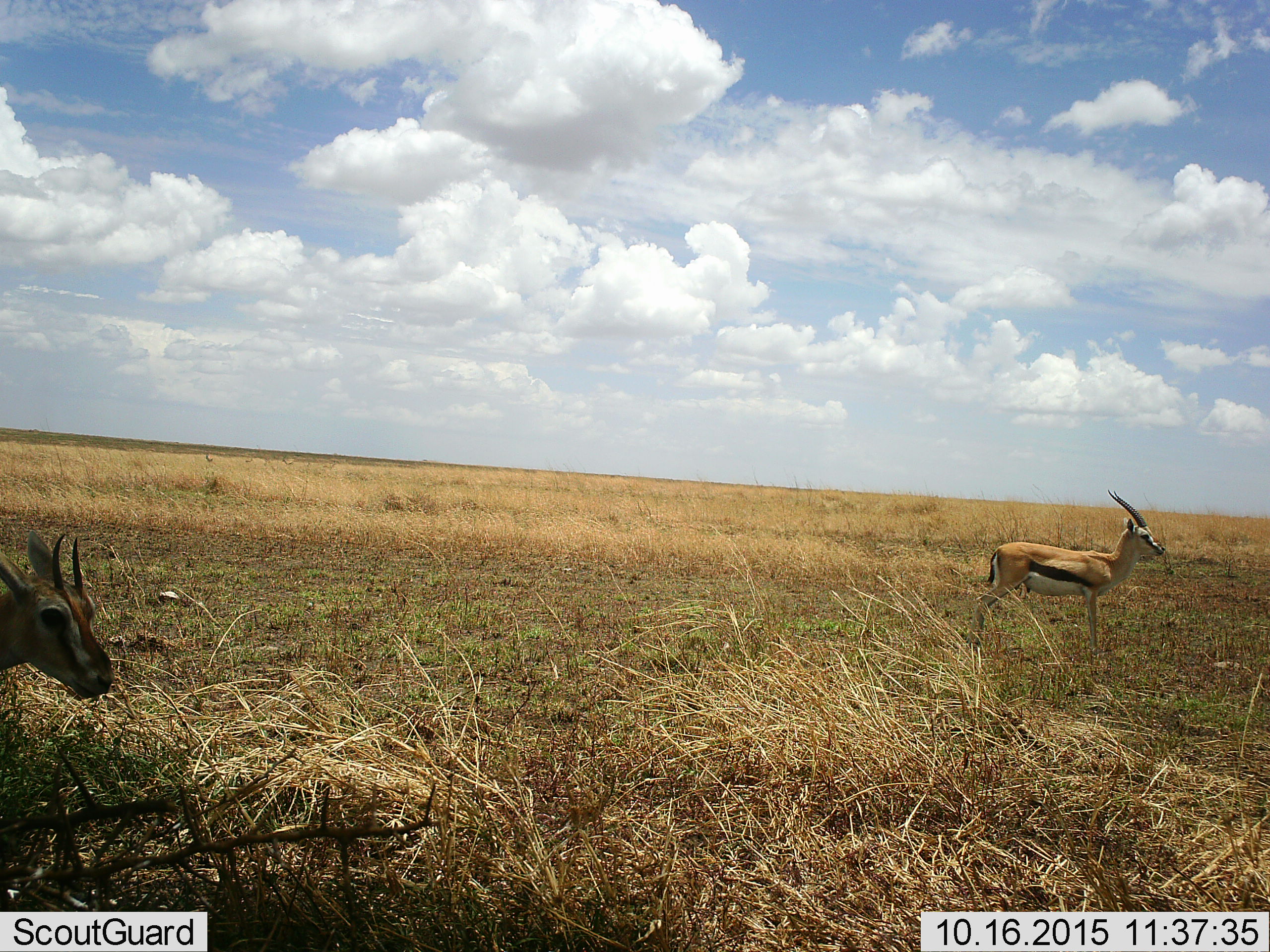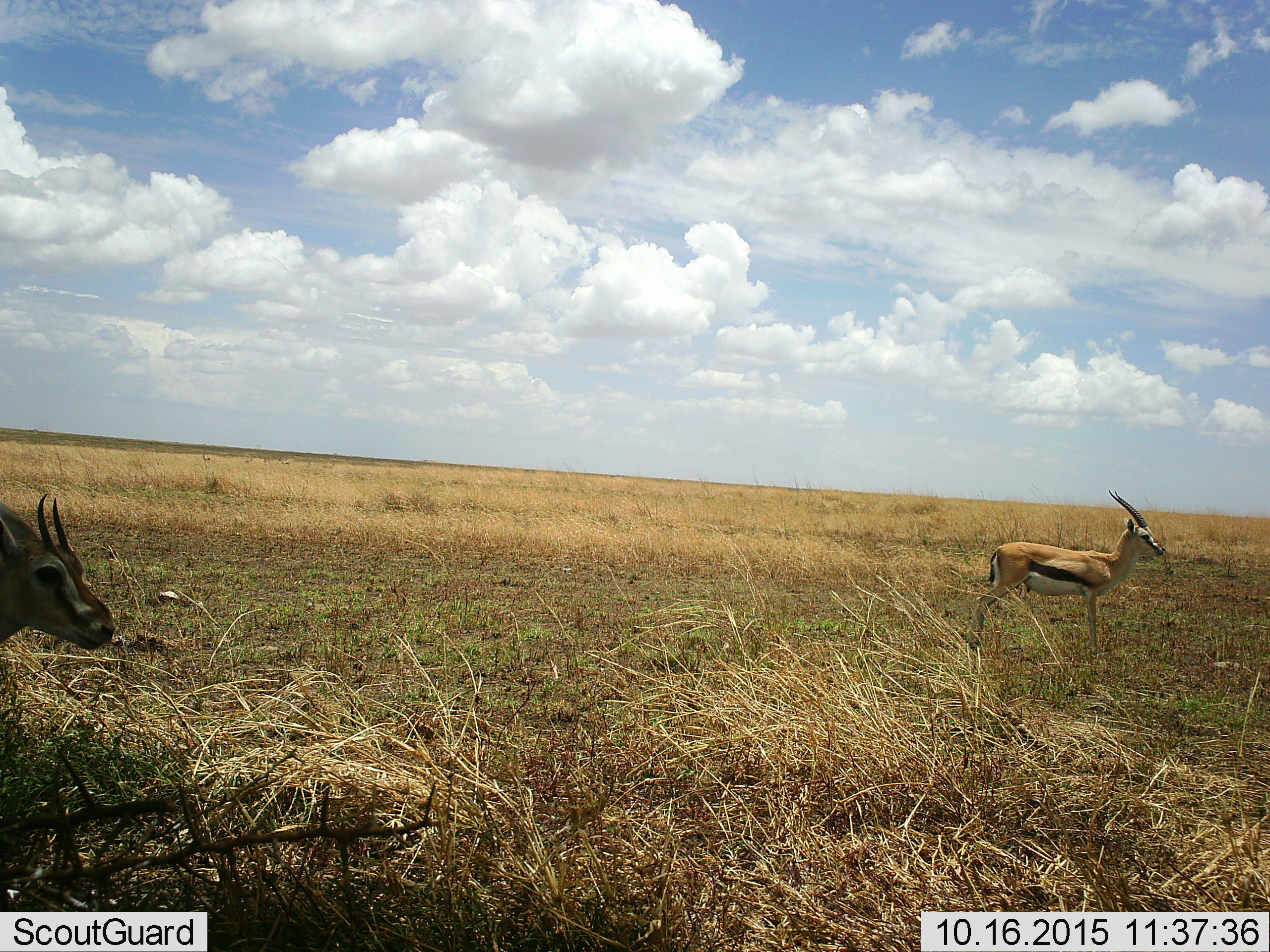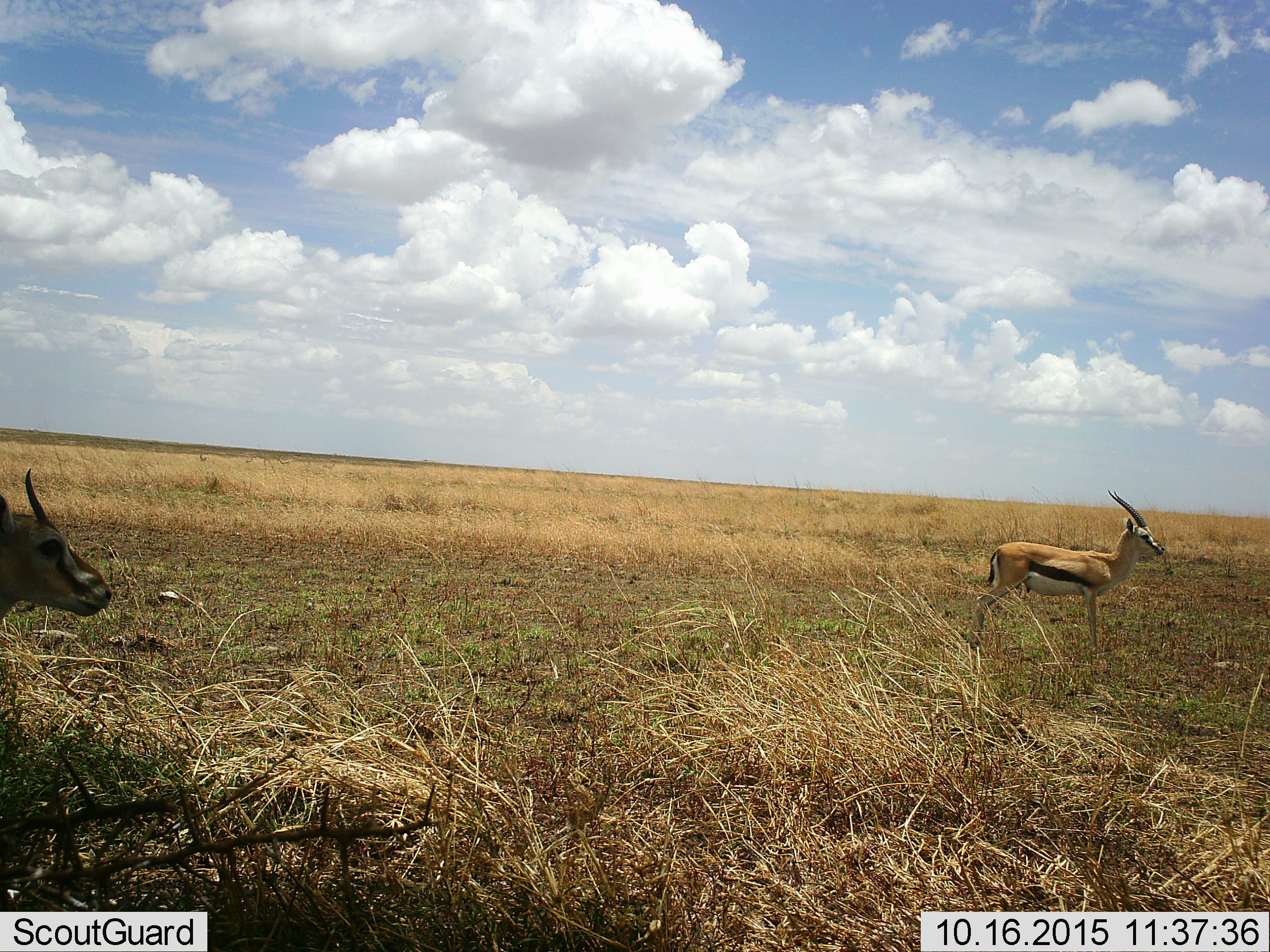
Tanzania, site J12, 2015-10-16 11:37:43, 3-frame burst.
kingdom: Animalia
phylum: Chordata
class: Mammalia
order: Artiodactyla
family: Bovidae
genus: Eudorcas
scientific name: Eudorcas thomsonii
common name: thomson's gazelle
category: gazellethomsons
Gazellethomsons (thomson's gazelle) (Eudorcas thomsonii), count 2. Behavior (volunteer vote fractions): standing 88%, resting 0%, moving 38%, interacting 0%. Young present (vote fraction): 12%. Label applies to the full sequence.